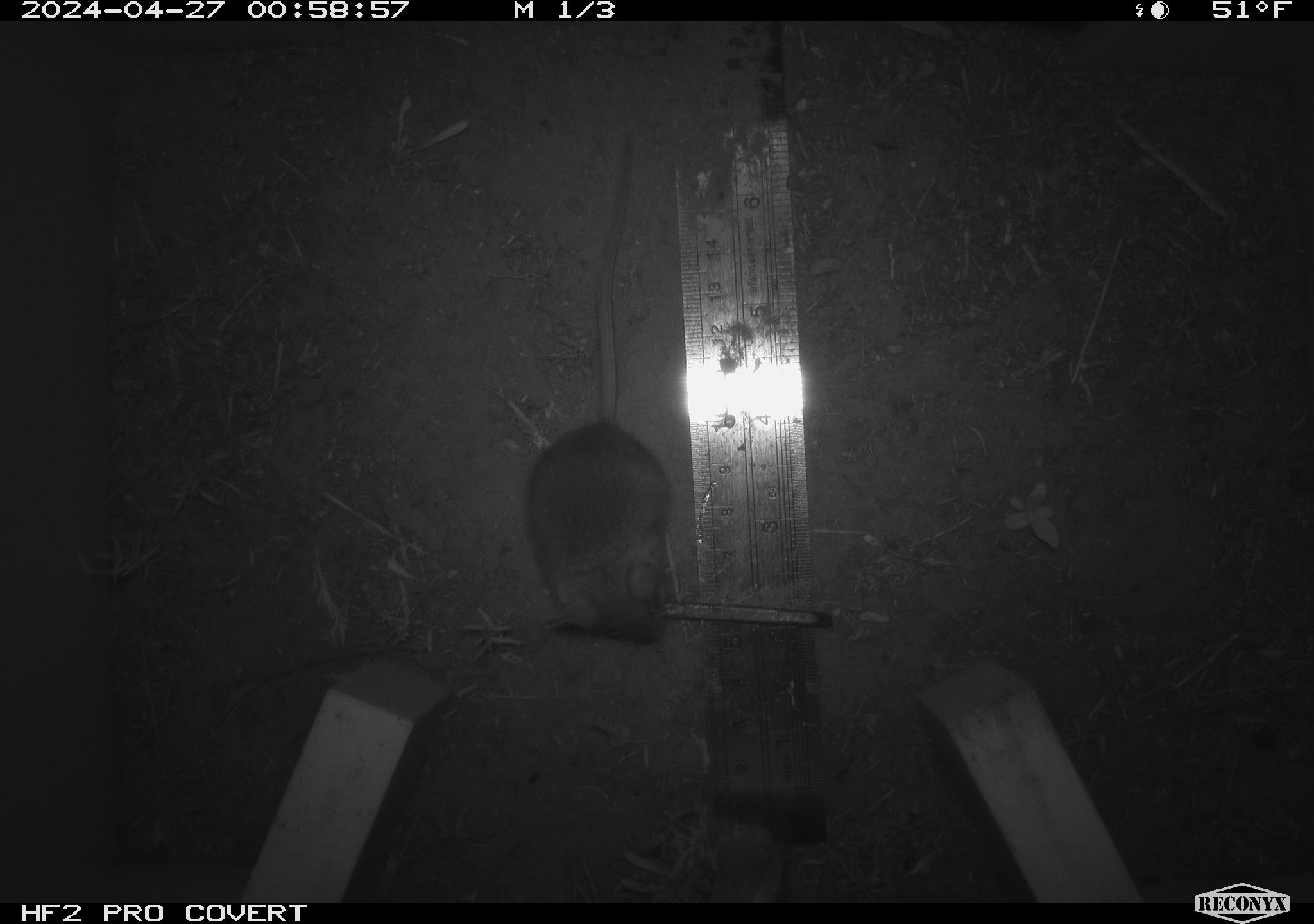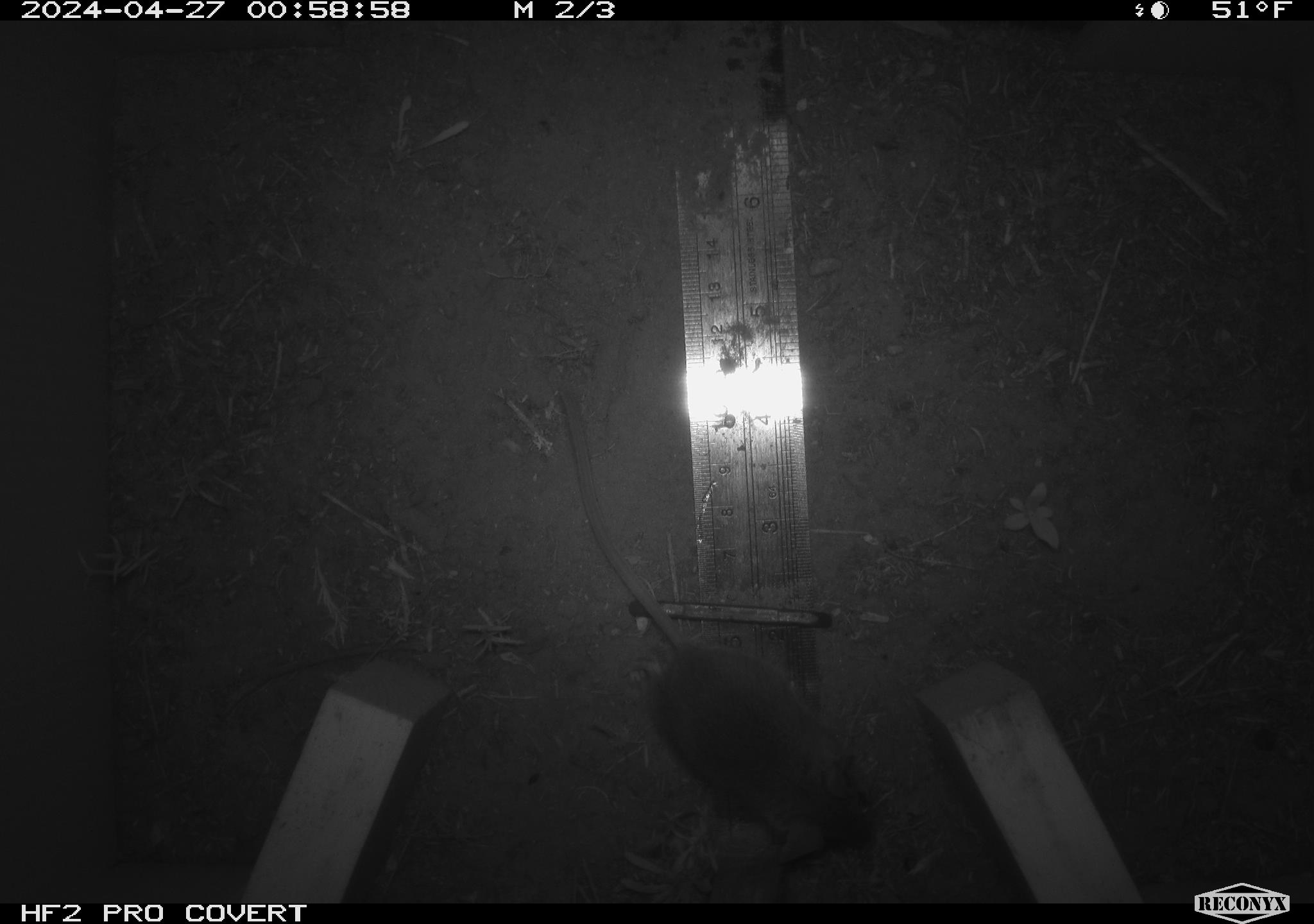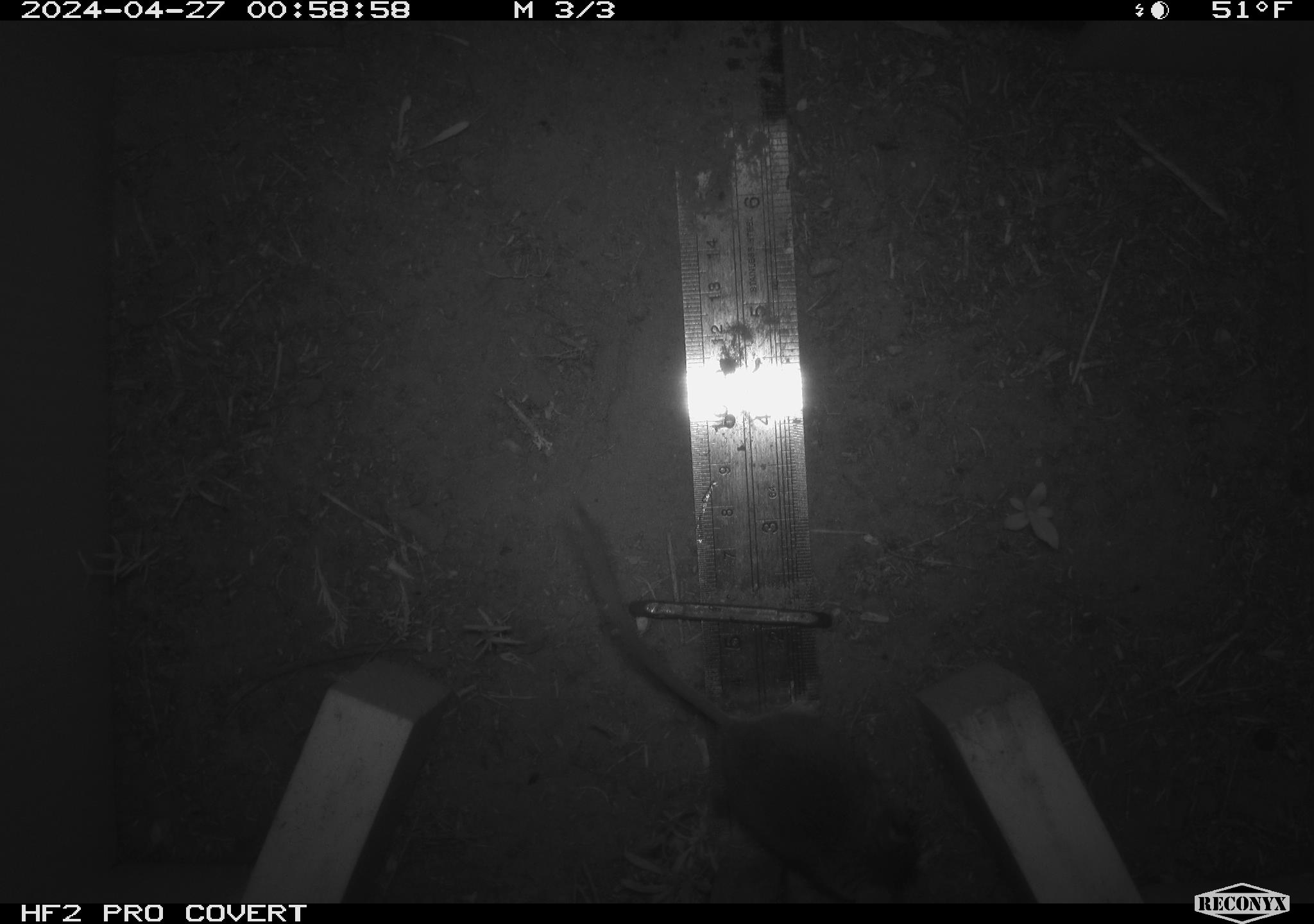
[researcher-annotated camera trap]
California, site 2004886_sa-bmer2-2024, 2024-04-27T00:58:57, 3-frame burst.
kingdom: Animalia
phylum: Chordata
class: Mammalia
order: Rodentia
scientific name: Rodentia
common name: mouse species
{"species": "mouse species (Rodentia)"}